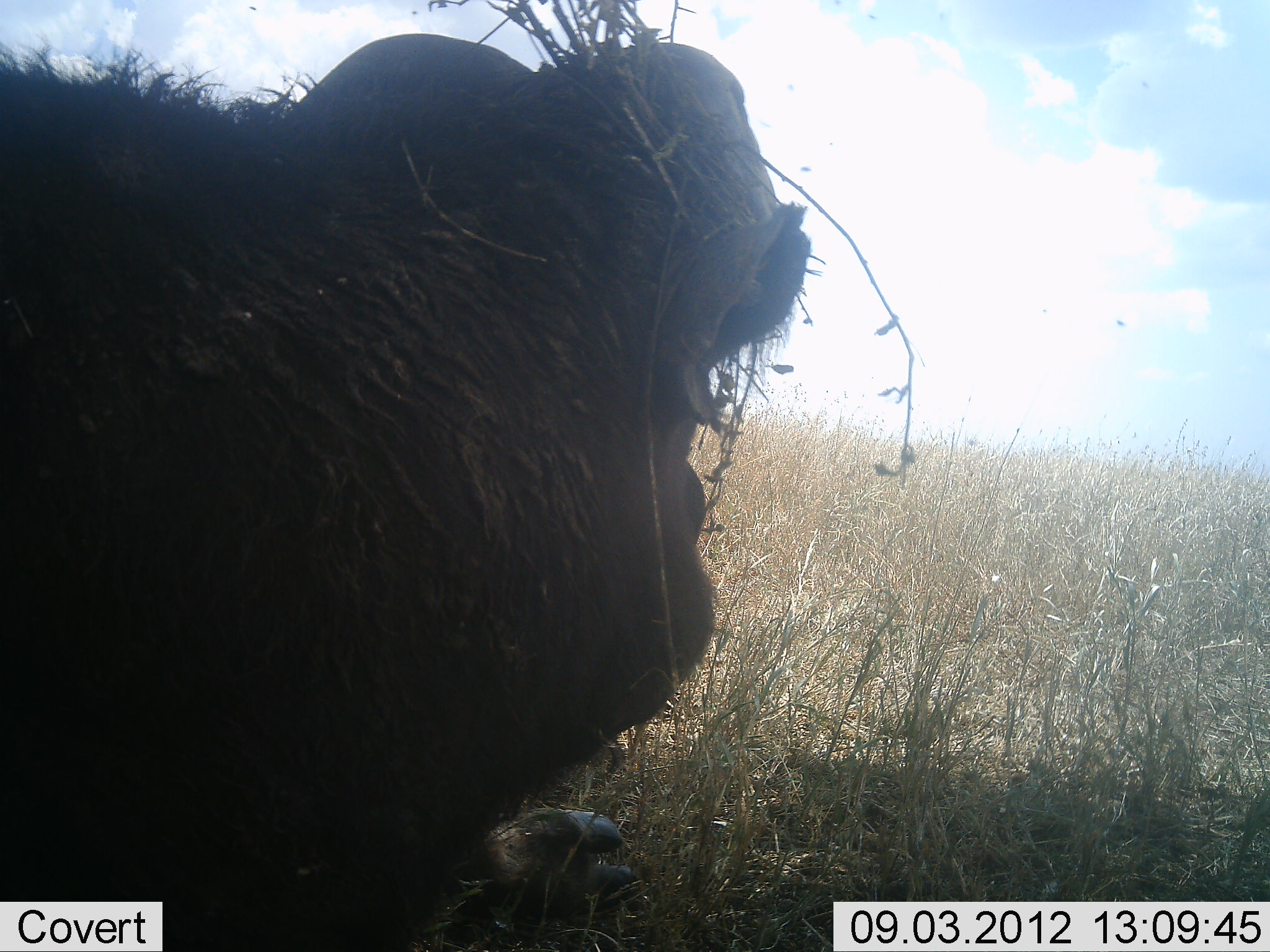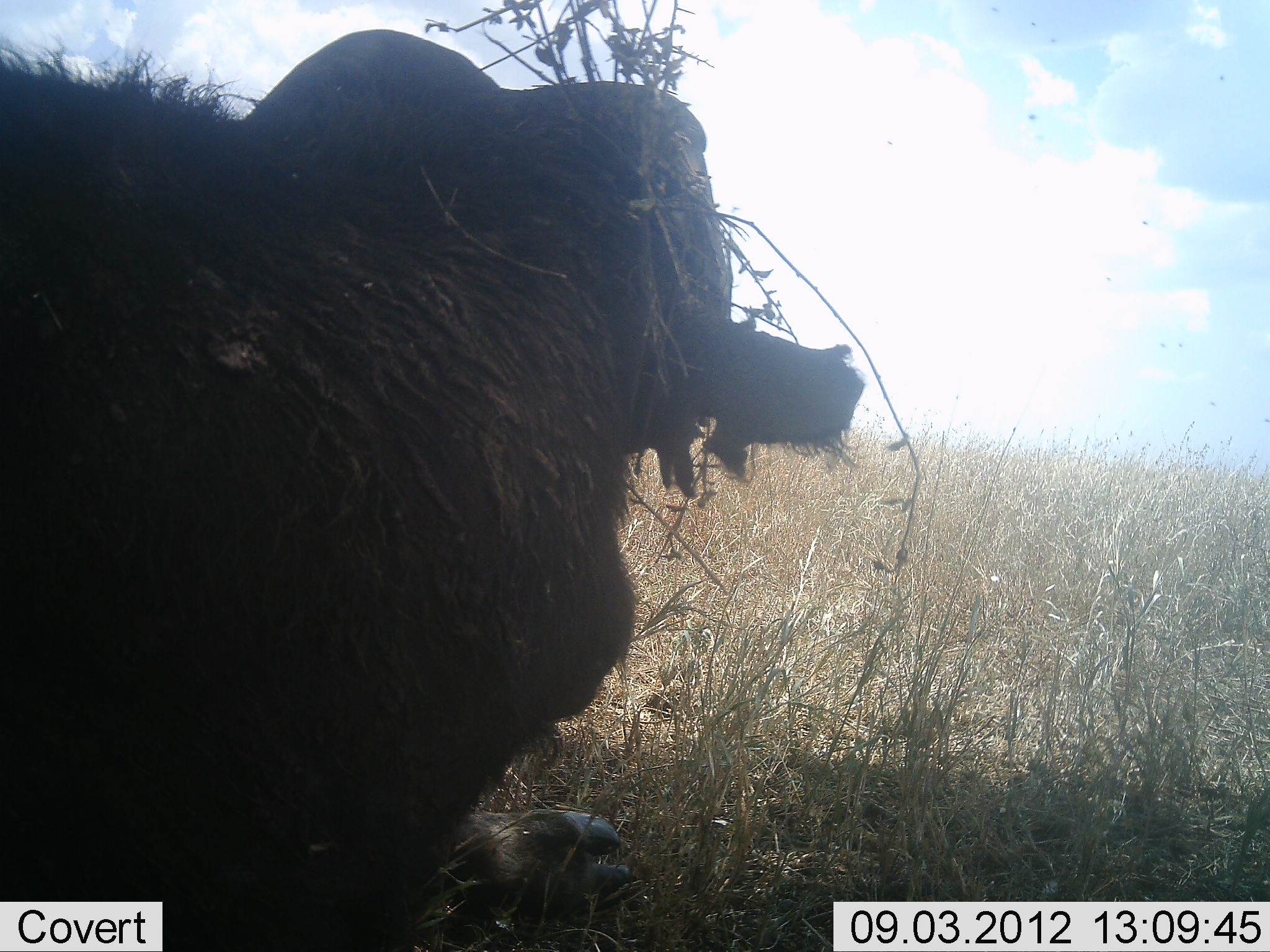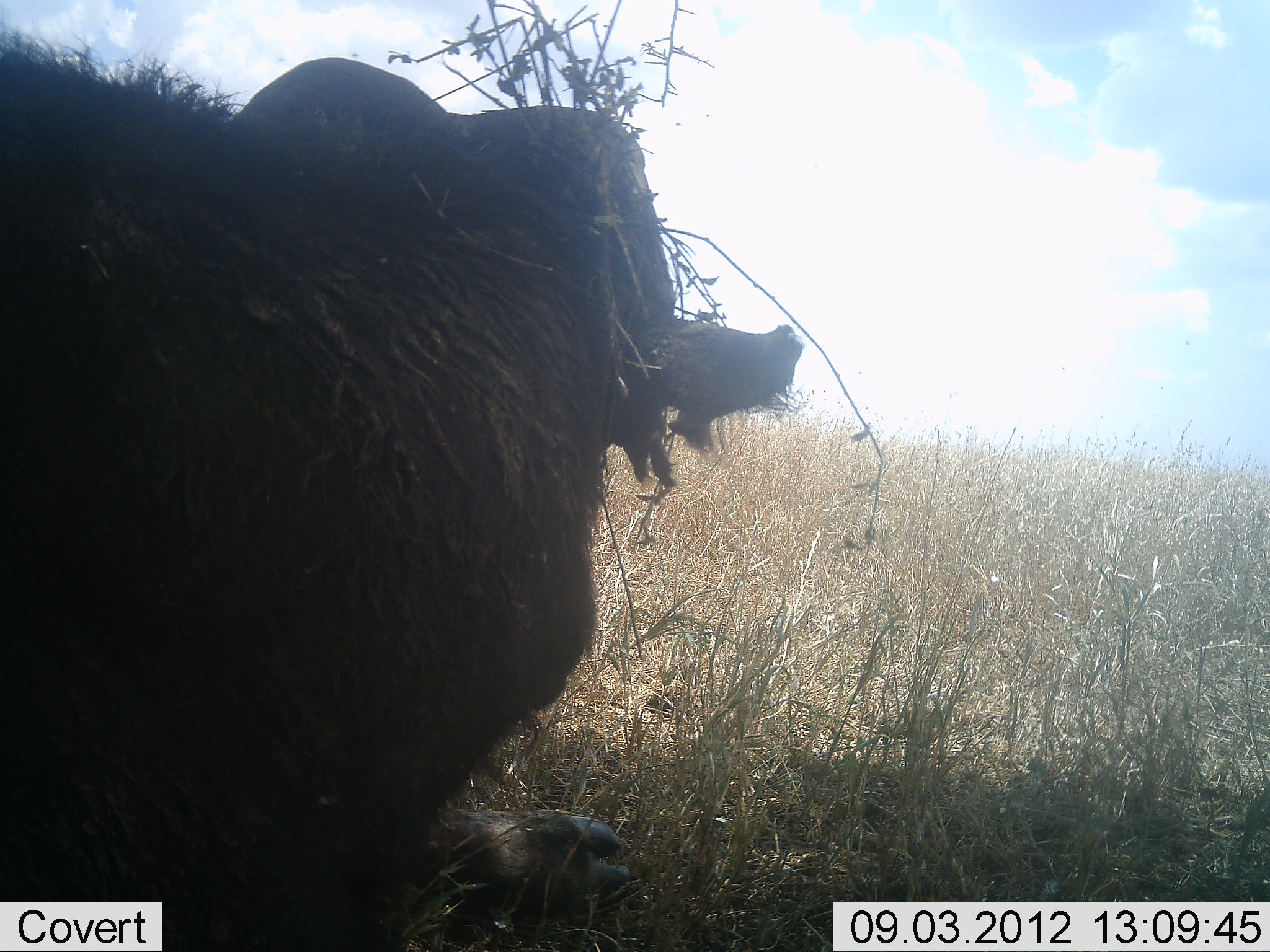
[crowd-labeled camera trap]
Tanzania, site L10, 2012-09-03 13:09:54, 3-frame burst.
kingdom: Animalia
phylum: Chordata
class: Mammalia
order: Artiodactyla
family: Bovidae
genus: Syncerus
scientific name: Syncerus caffer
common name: cape buffalo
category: buffalo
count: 1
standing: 20%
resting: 60%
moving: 40%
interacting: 0%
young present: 0%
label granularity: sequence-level